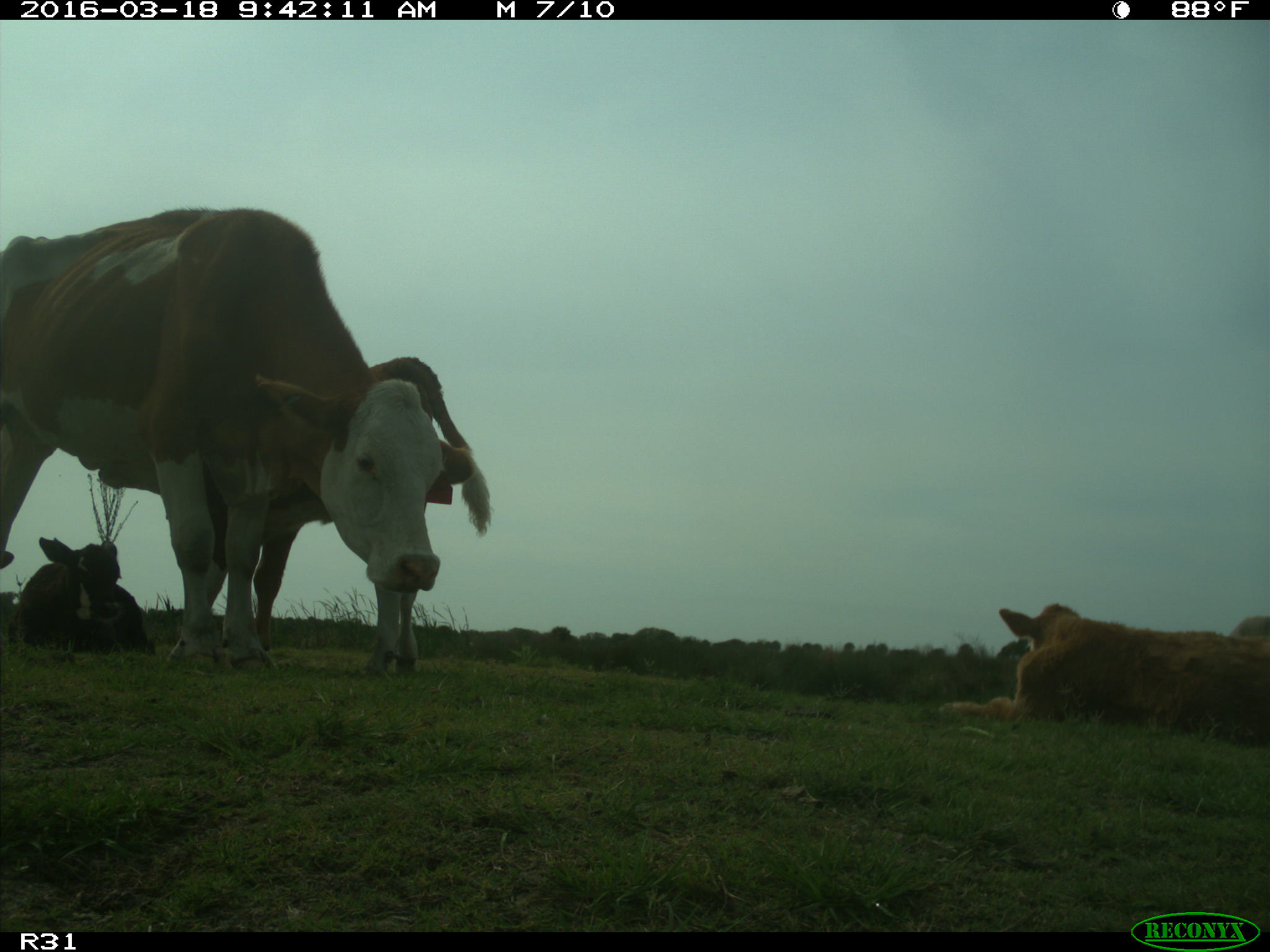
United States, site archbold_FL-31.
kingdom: Animalia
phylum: Chordata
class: Mammalia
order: Artiodactyla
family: Bovidae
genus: Bos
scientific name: Bos taurus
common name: domestic cow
Bos taurus (domestic cow).